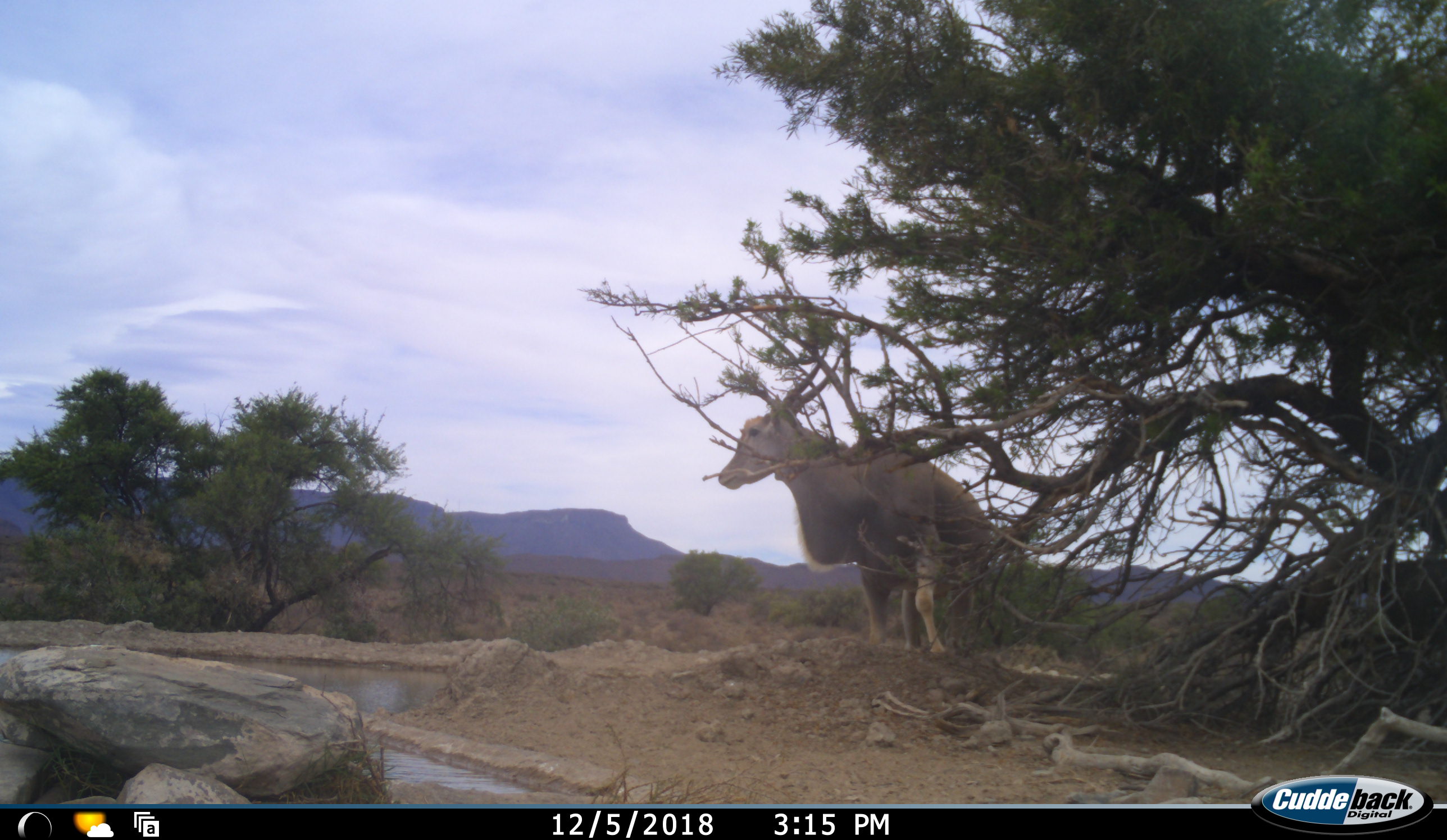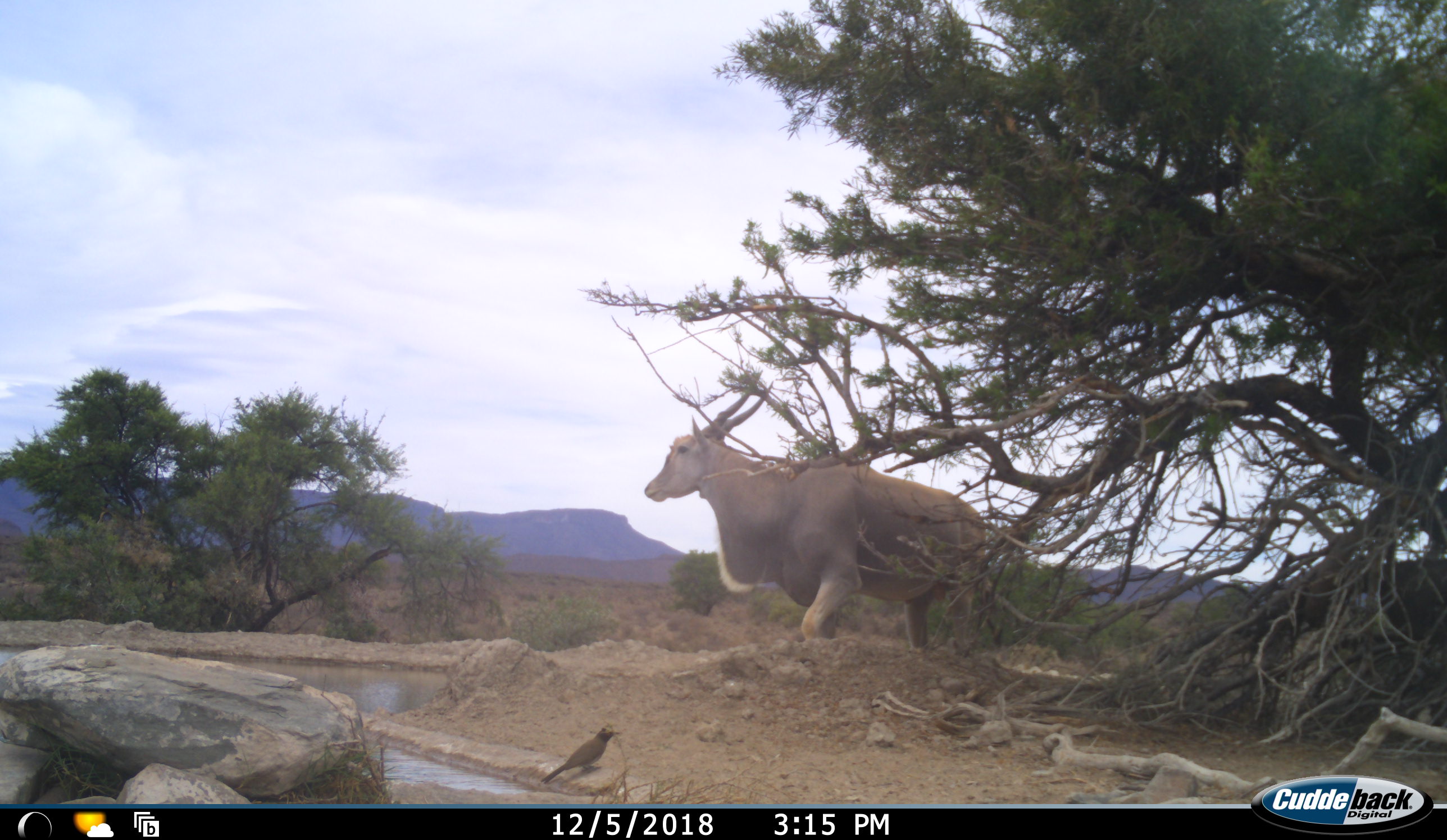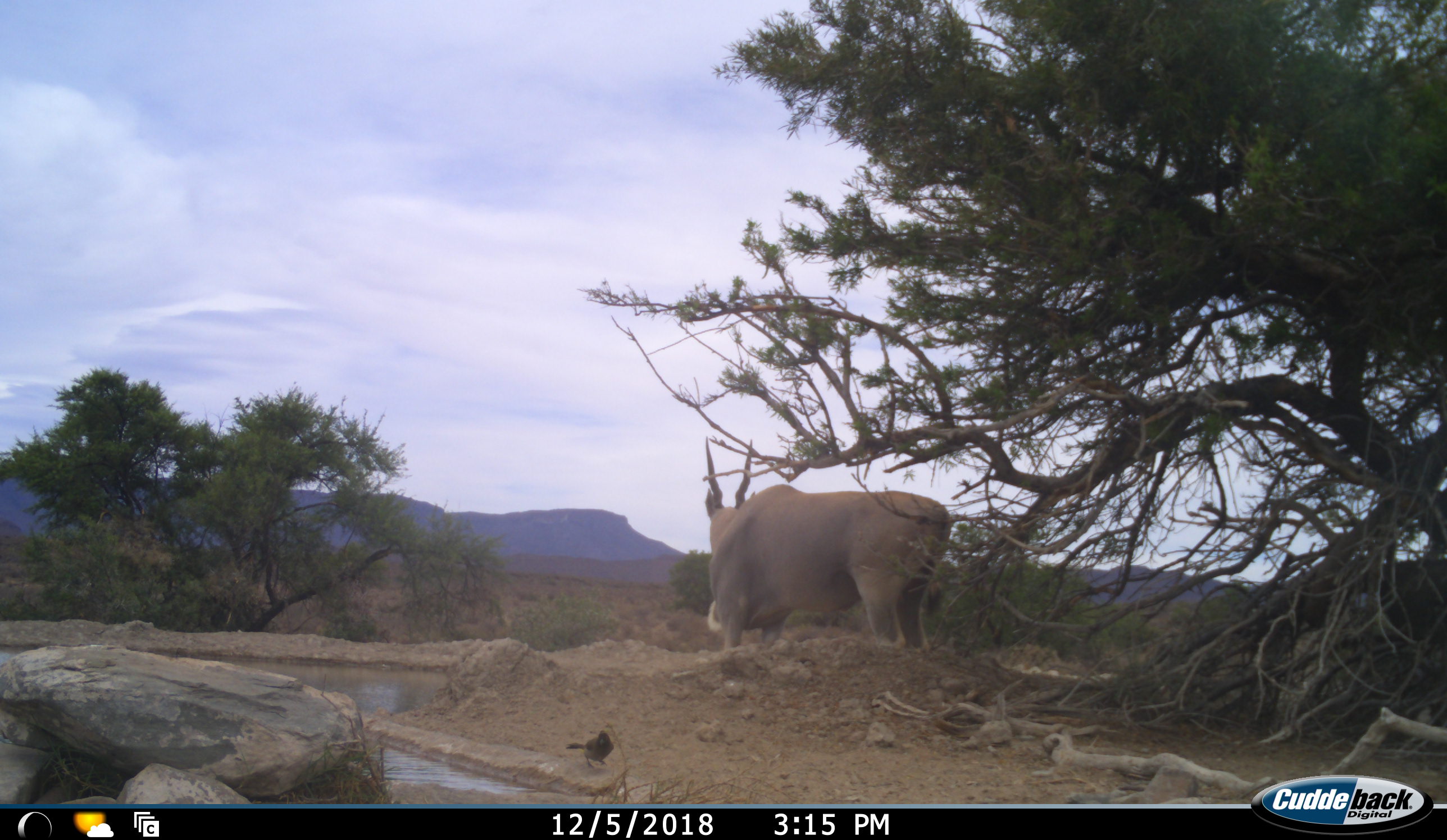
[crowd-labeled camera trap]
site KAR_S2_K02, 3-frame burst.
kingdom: Animalia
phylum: Chordata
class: Aves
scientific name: Aves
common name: bird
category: birdother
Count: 1.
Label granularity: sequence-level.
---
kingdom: Animalia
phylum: Chordata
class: Mammalia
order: Artiodactyla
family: Bovidae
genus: Tragelaphus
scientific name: Tragelaphus oryx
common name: eland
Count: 1.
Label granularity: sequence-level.